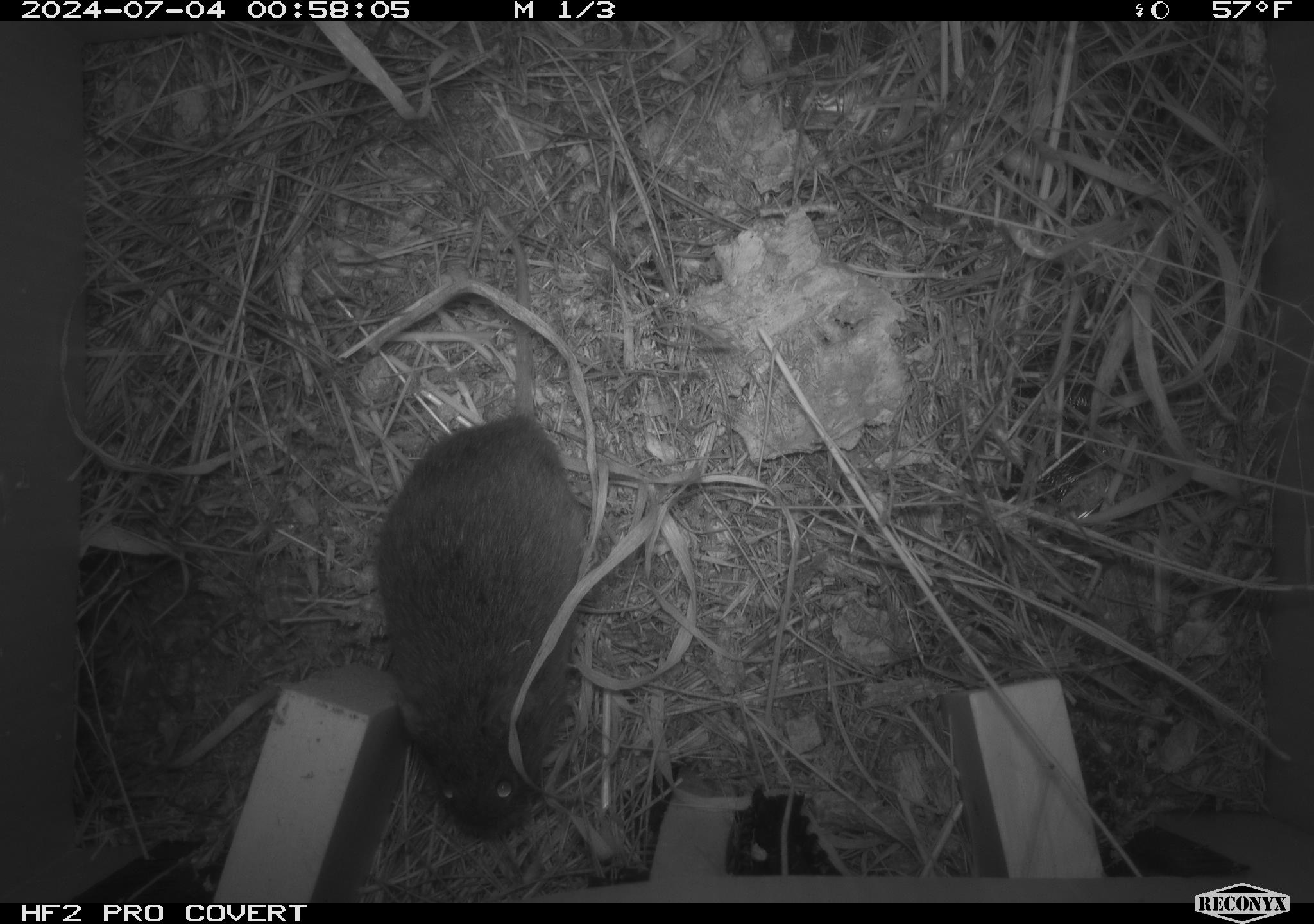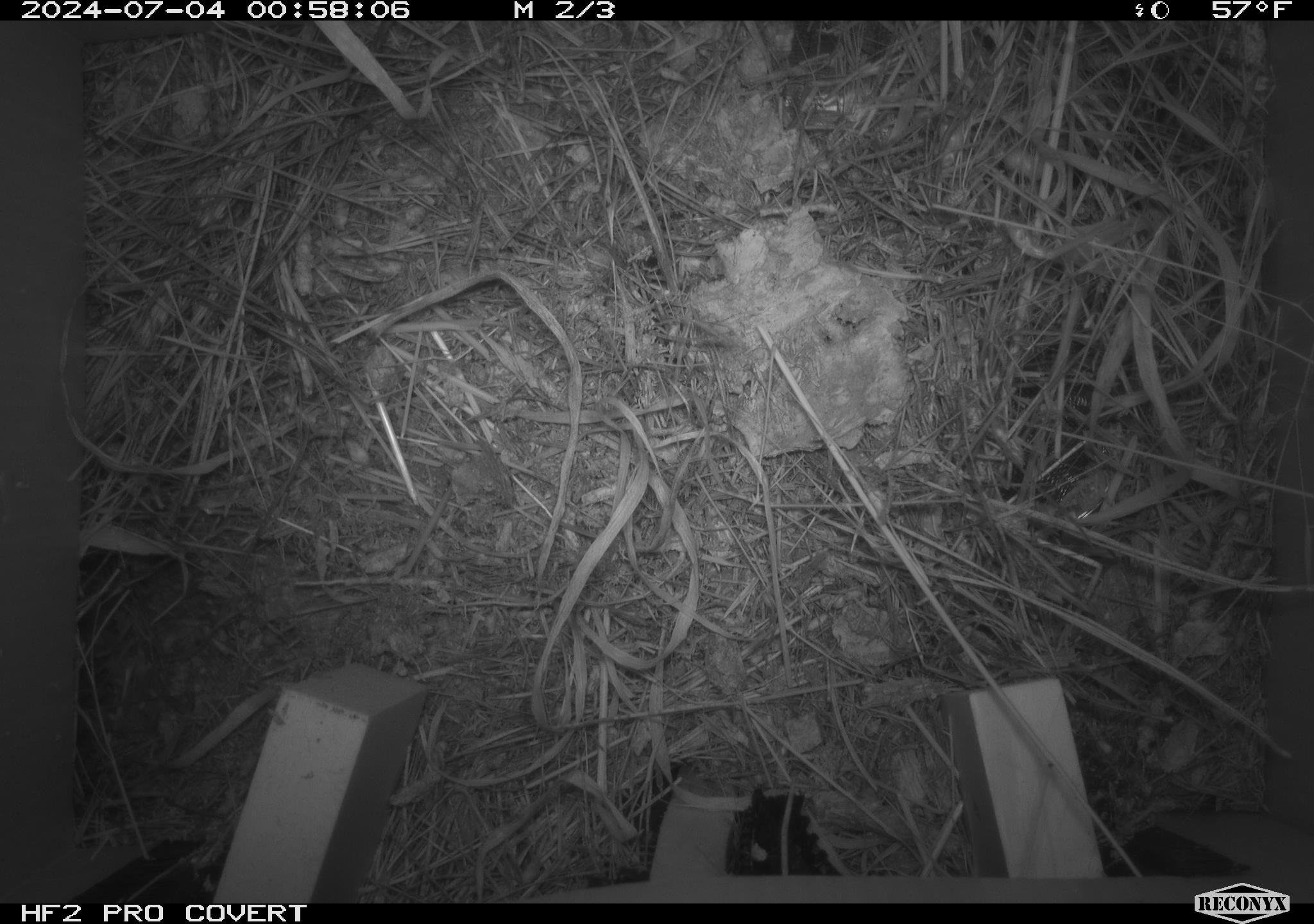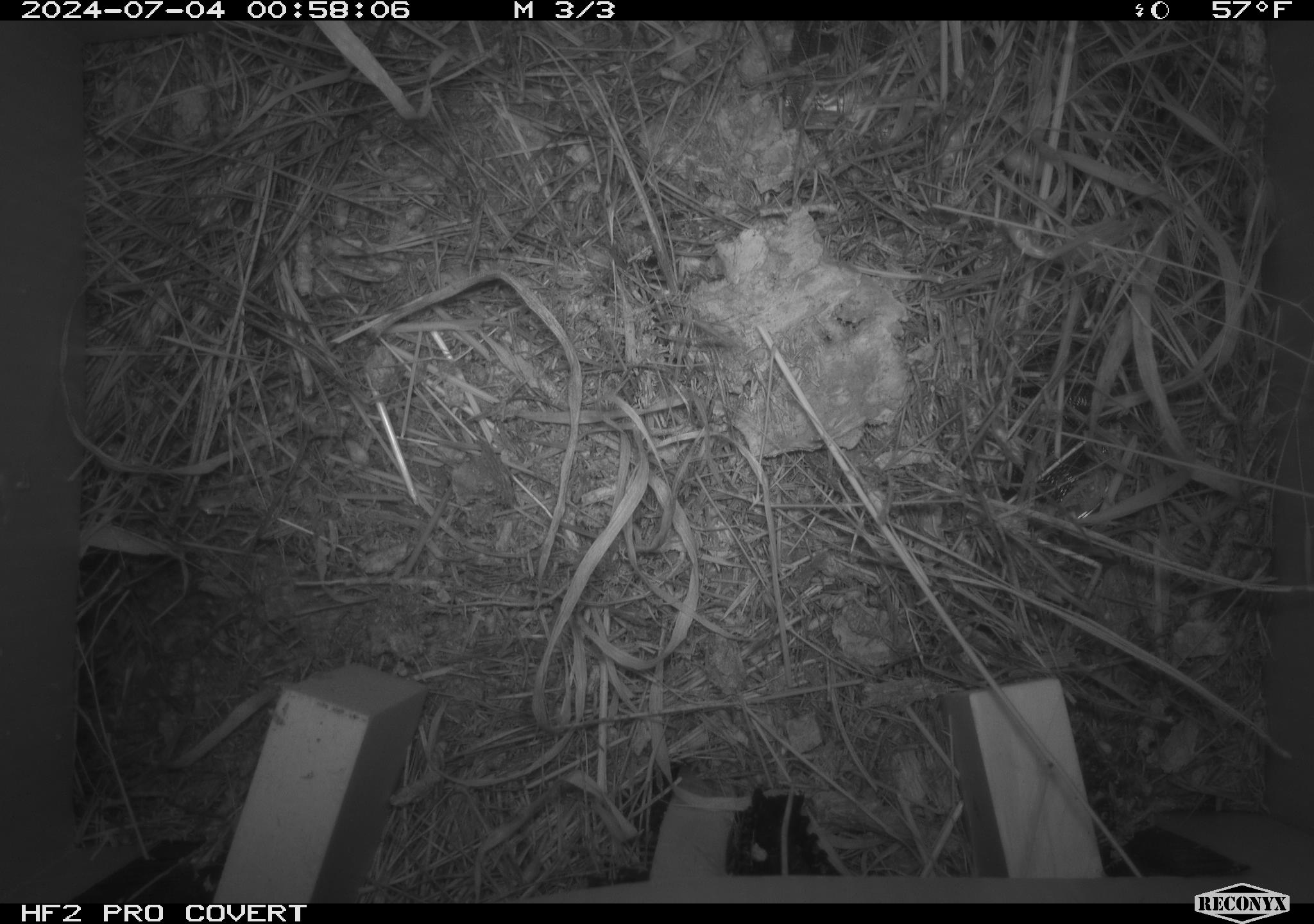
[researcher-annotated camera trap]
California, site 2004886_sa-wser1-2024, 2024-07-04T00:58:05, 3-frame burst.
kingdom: Animalia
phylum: Chordata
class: Mammalia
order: Rodentia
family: Cricetidae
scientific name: Arvicolinae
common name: voles, lemmings, and muskrats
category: arvicolinae subfamily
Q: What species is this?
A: Arvicolinae subfamily (voles, lemmings, and muskrats) (Arvicolinae).